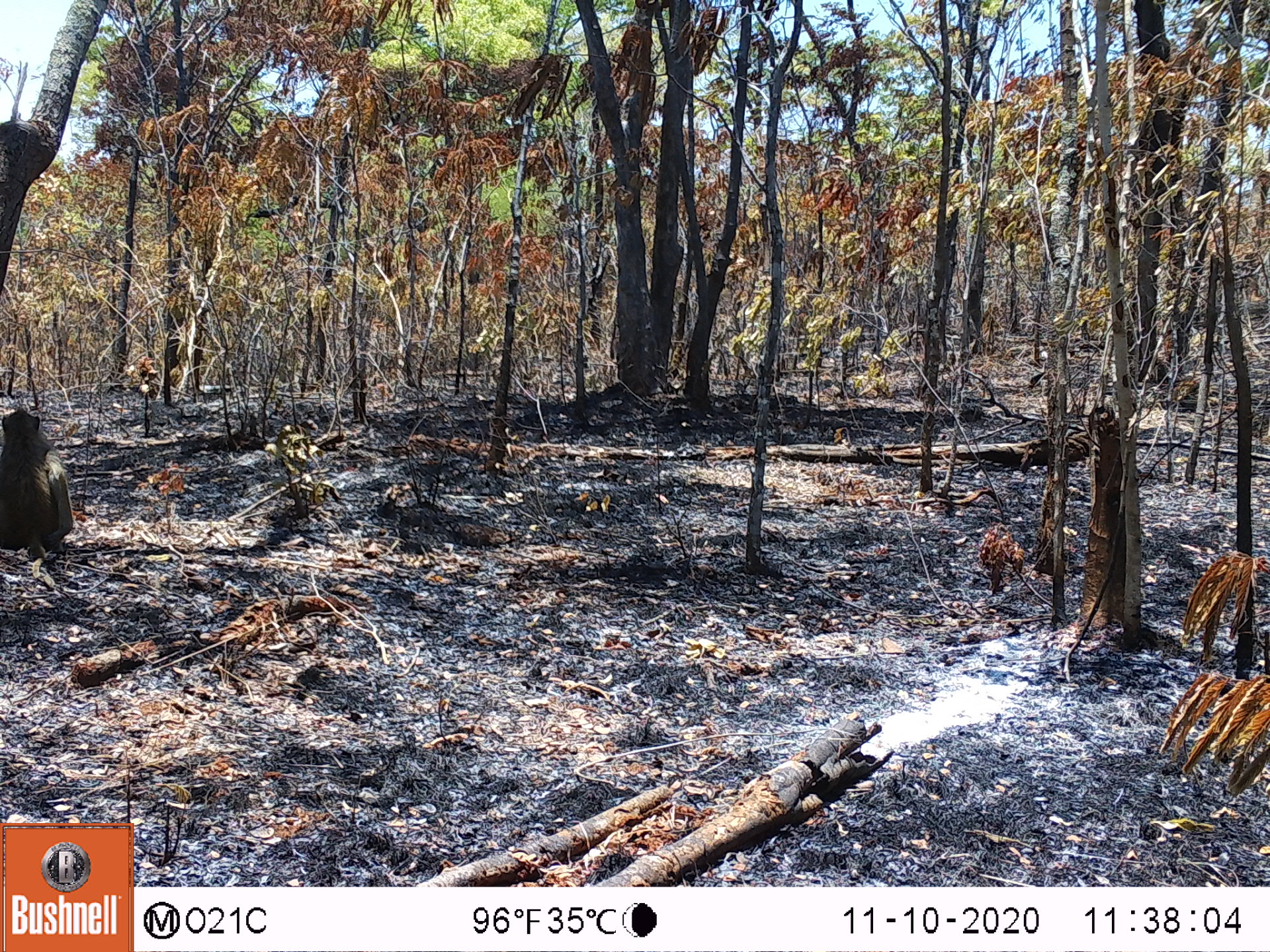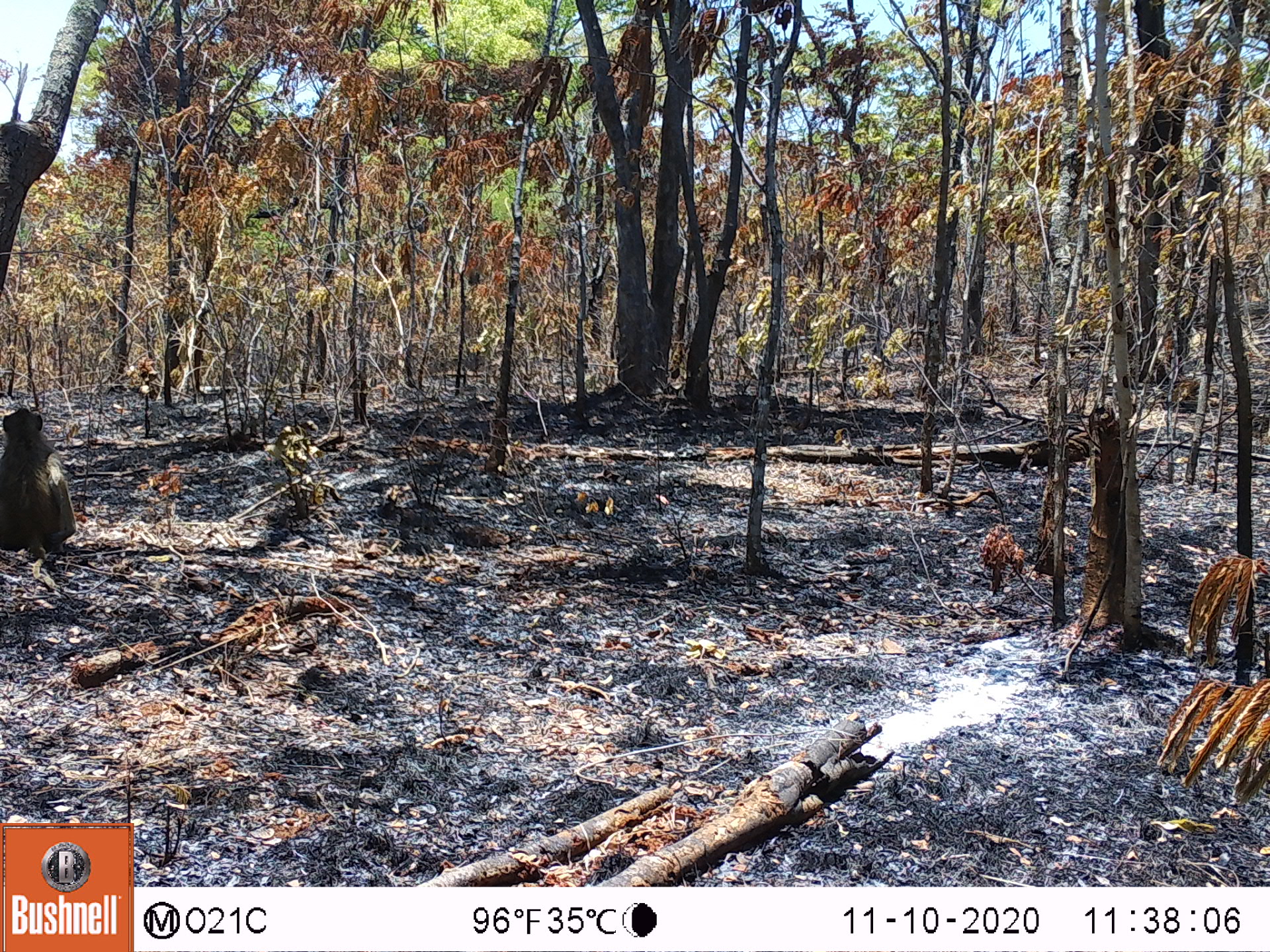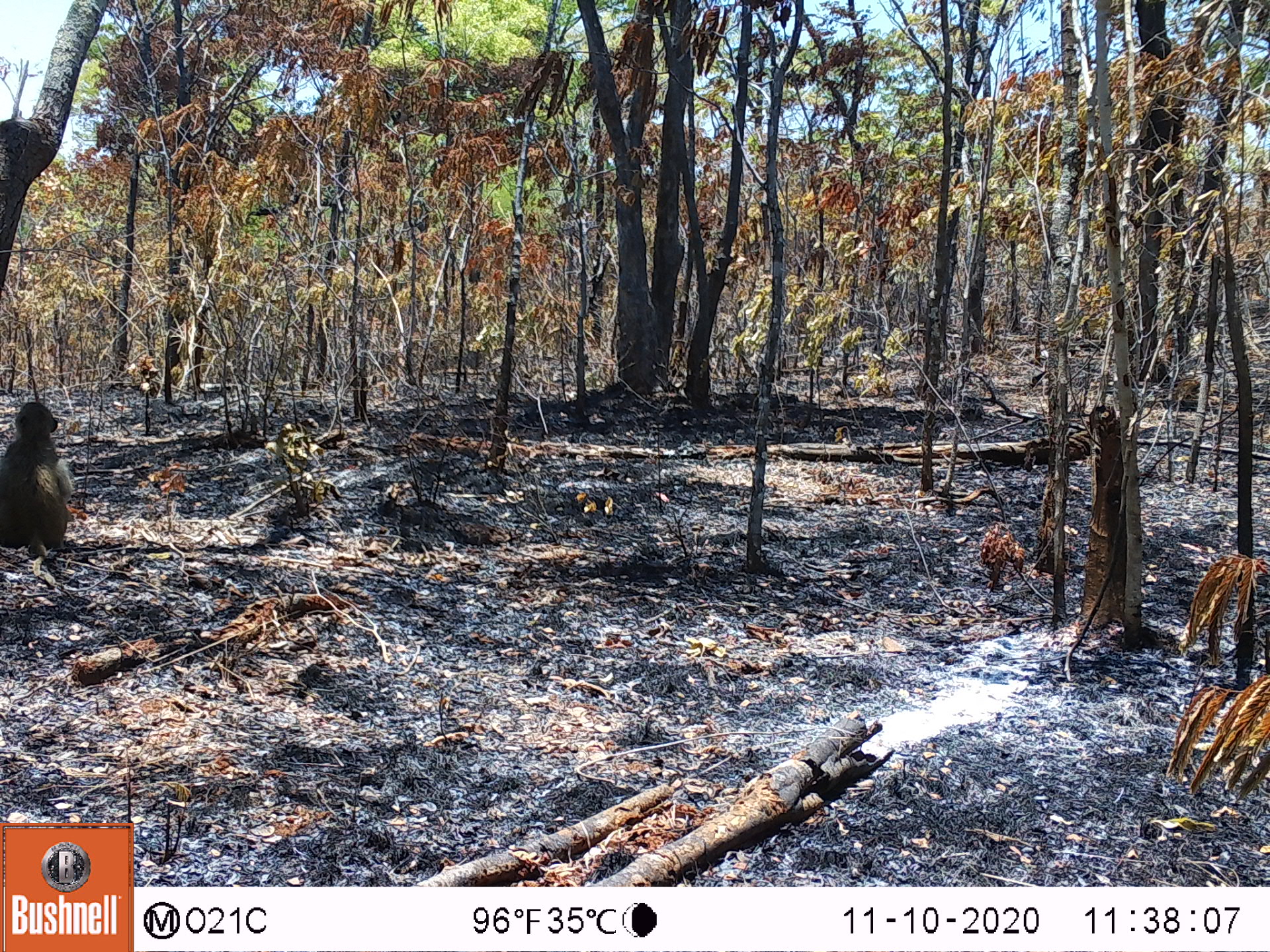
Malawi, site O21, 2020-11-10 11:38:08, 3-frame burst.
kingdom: Animalia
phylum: Chordata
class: Mammalia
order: Primates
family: Cercopithecidae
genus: Papio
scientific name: Papio cynocephalus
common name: yellow baboon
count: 1